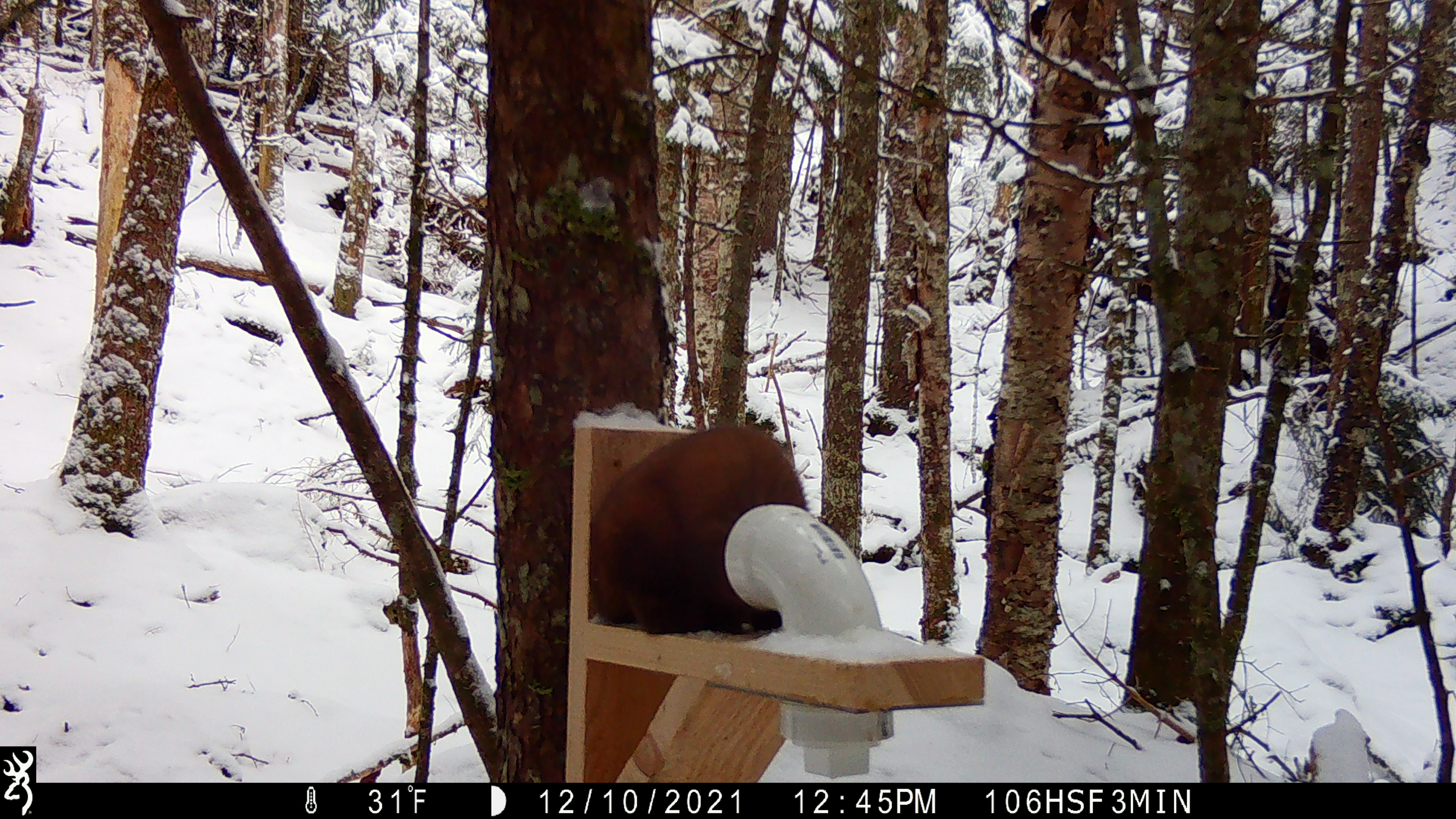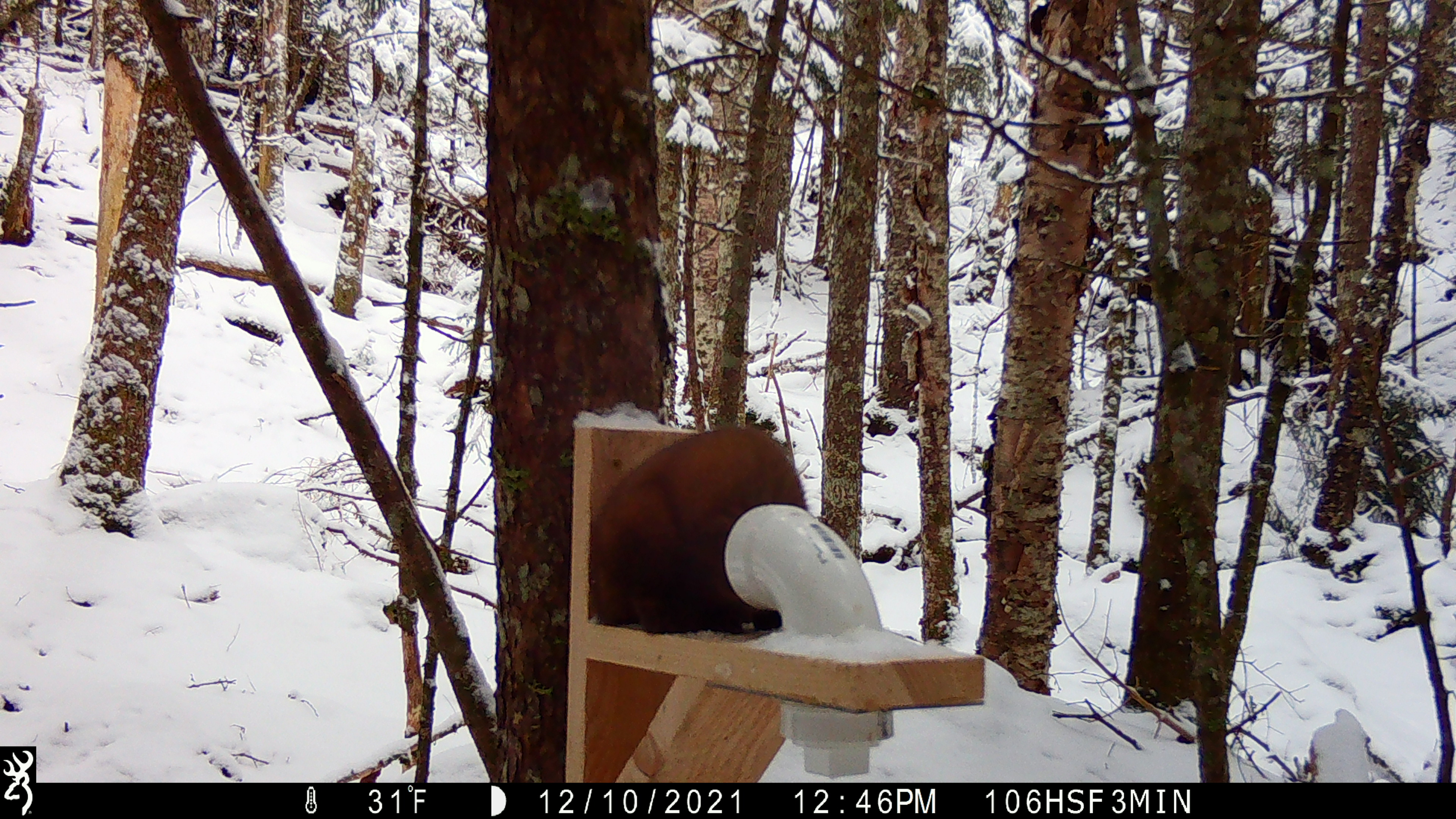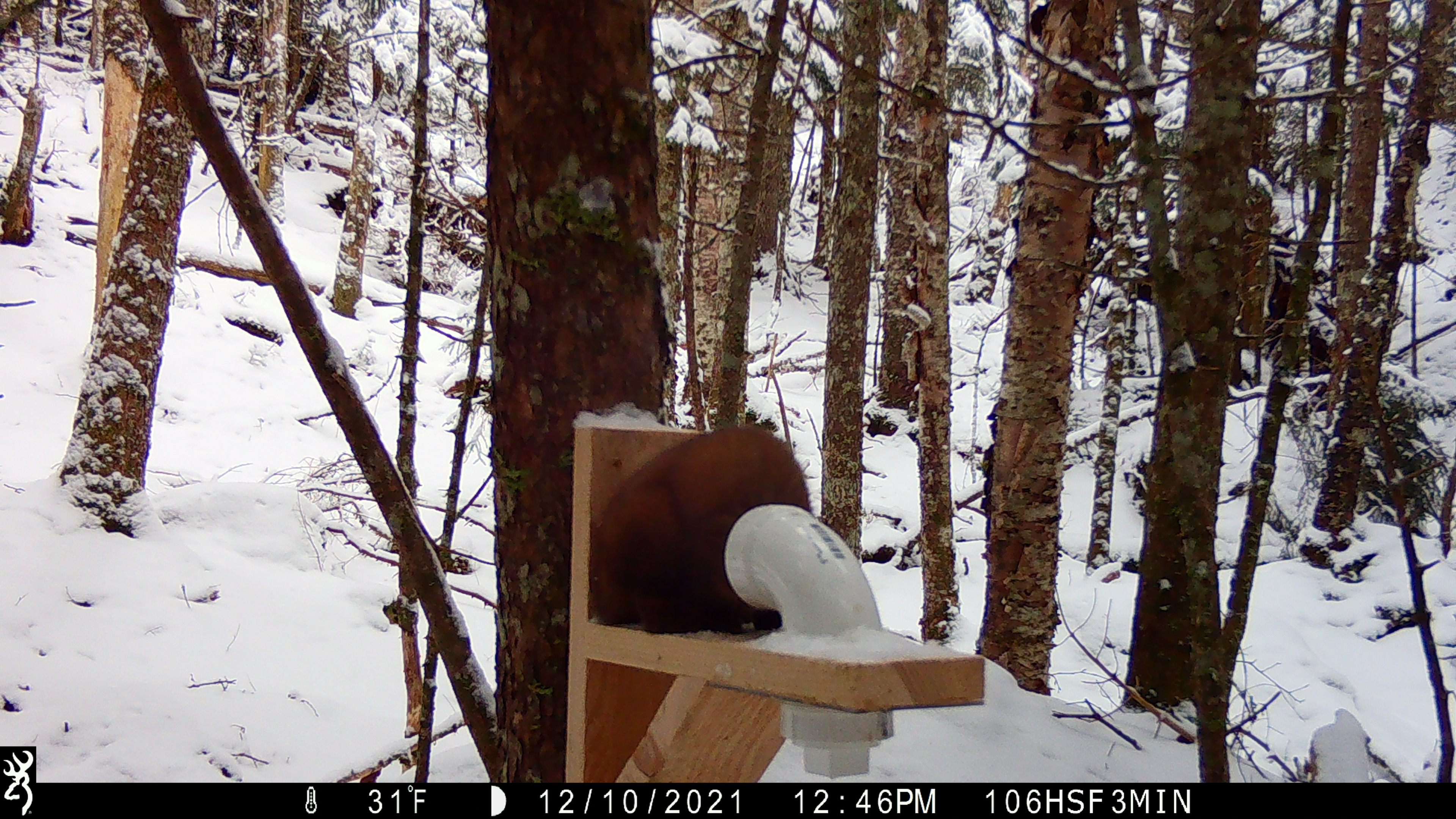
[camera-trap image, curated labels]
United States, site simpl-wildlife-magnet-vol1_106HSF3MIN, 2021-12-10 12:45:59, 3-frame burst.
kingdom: Animalia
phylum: Chordata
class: Mammalia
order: Carnivora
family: Mustelidae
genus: Martes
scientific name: Martes americana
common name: american marten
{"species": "american marten (Martes americana)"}